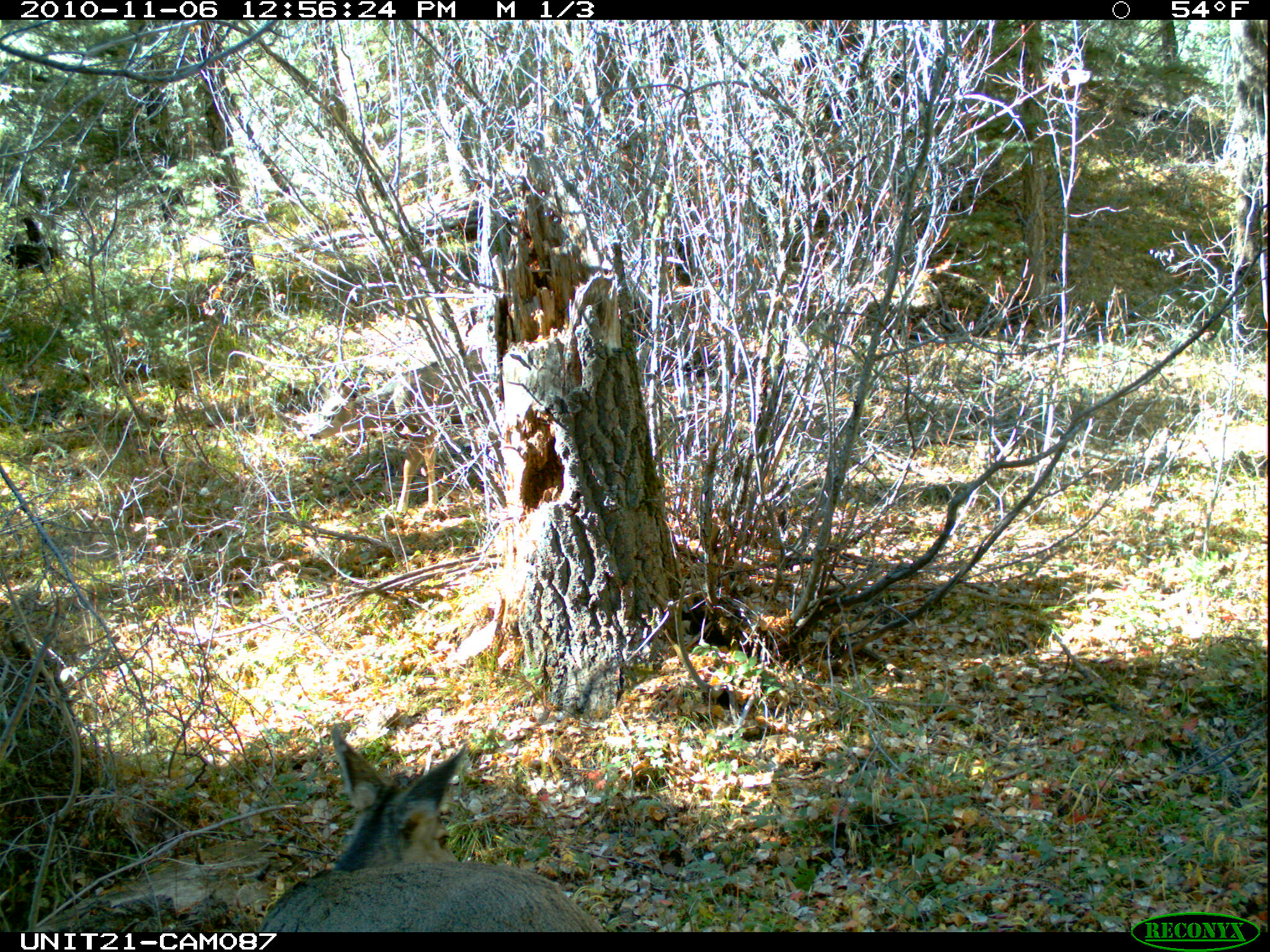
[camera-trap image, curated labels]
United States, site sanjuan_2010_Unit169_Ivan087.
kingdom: Animalia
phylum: Chordata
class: Mammalia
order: Artiodactyla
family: Cervidae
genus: Odocoileus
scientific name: Odocoileus hemionus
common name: mule deer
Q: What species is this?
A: Odocoileus hemionus (mule deer).